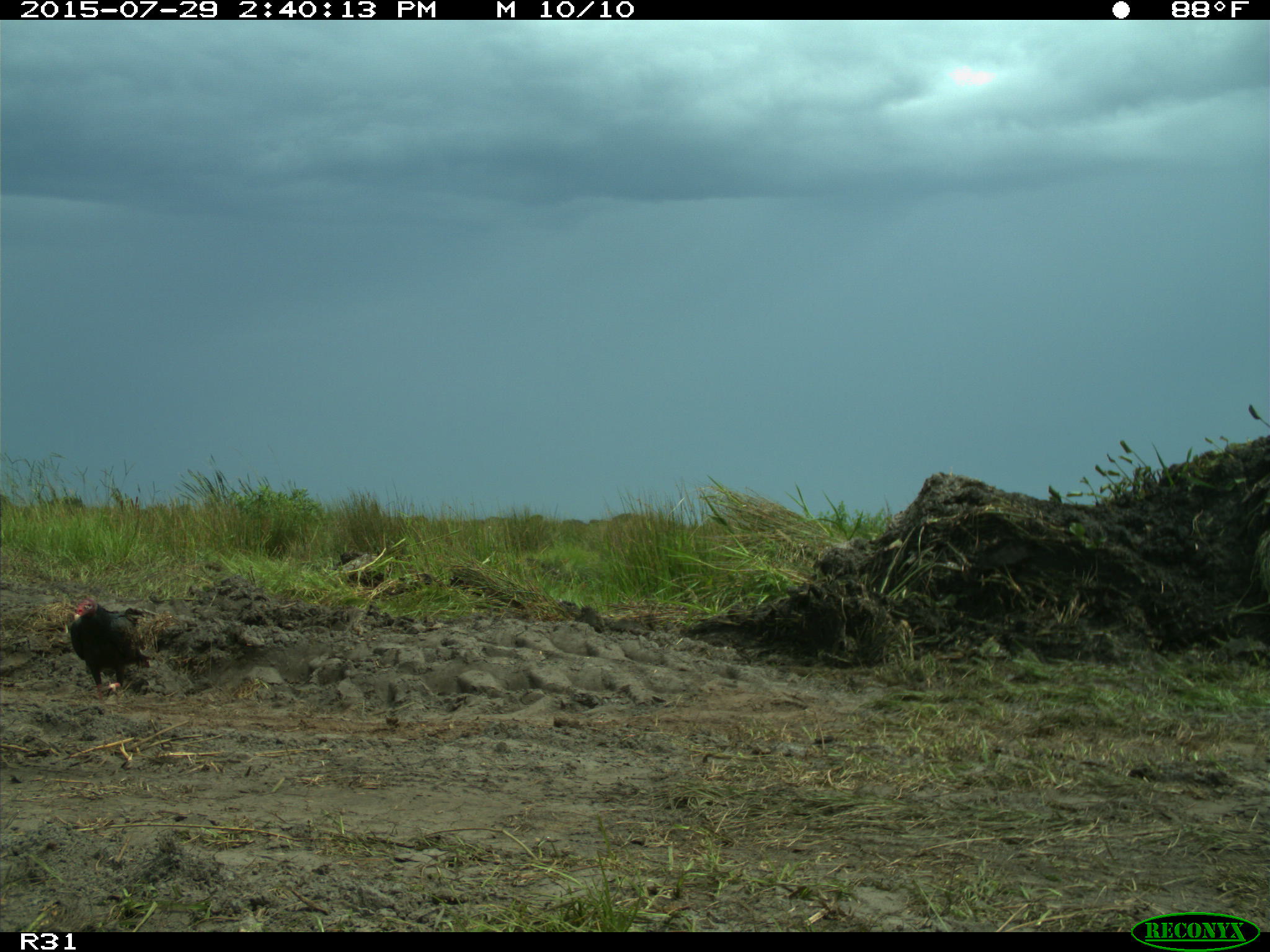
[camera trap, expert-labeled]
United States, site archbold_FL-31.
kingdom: Animalia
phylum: Chordata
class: Aves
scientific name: Aves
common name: birds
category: unidentified bird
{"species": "unidentified bird (birds) (Aves)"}